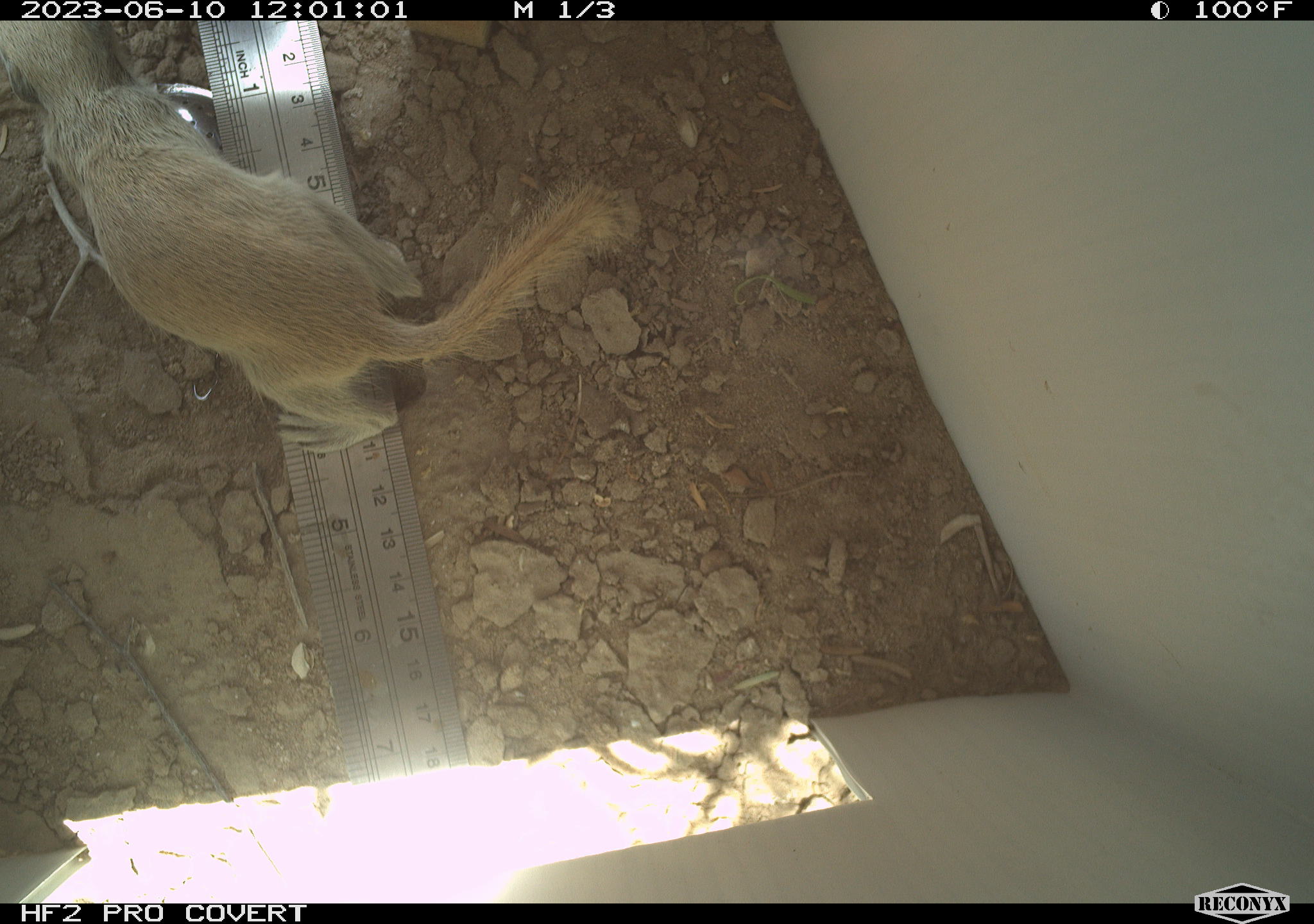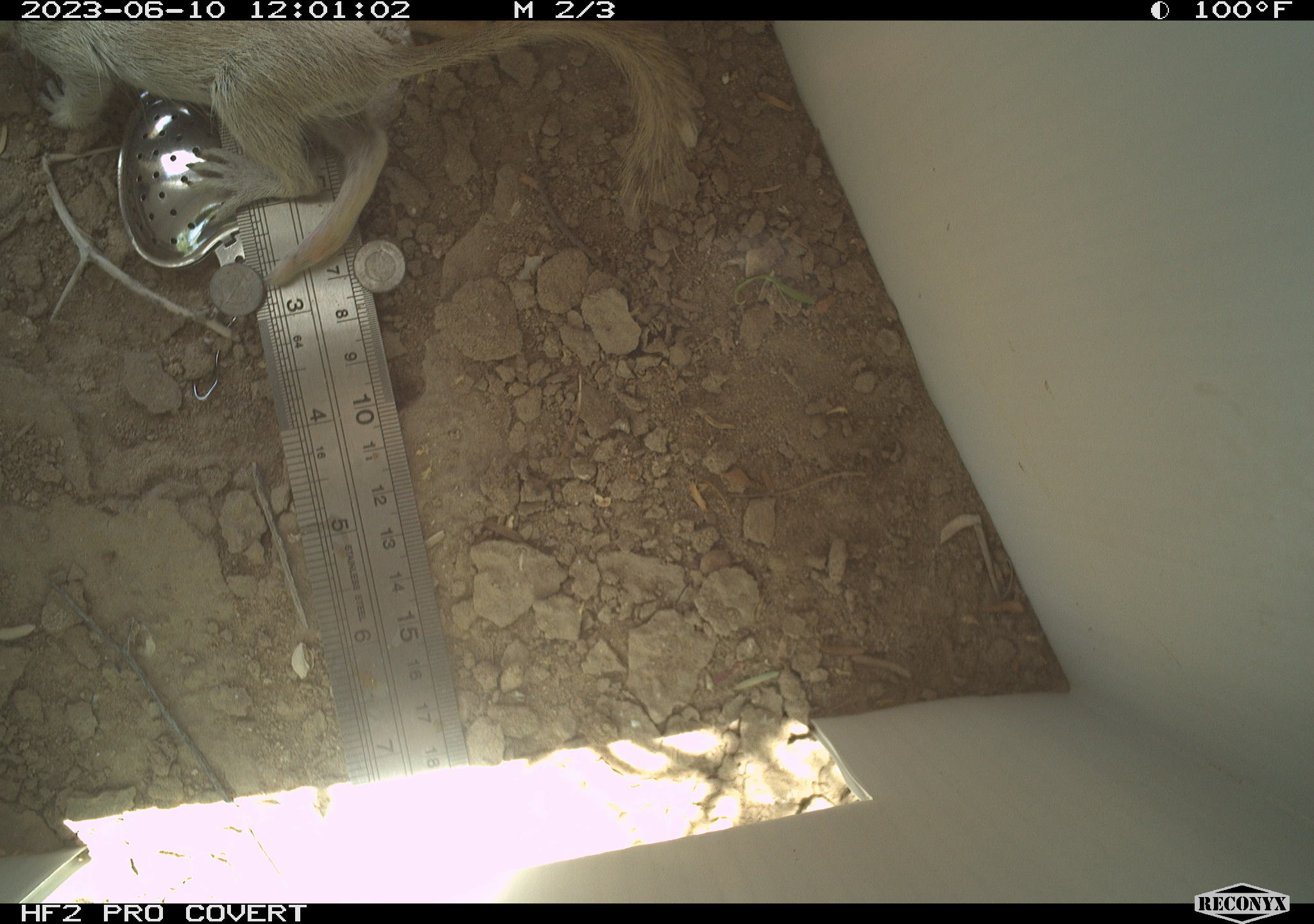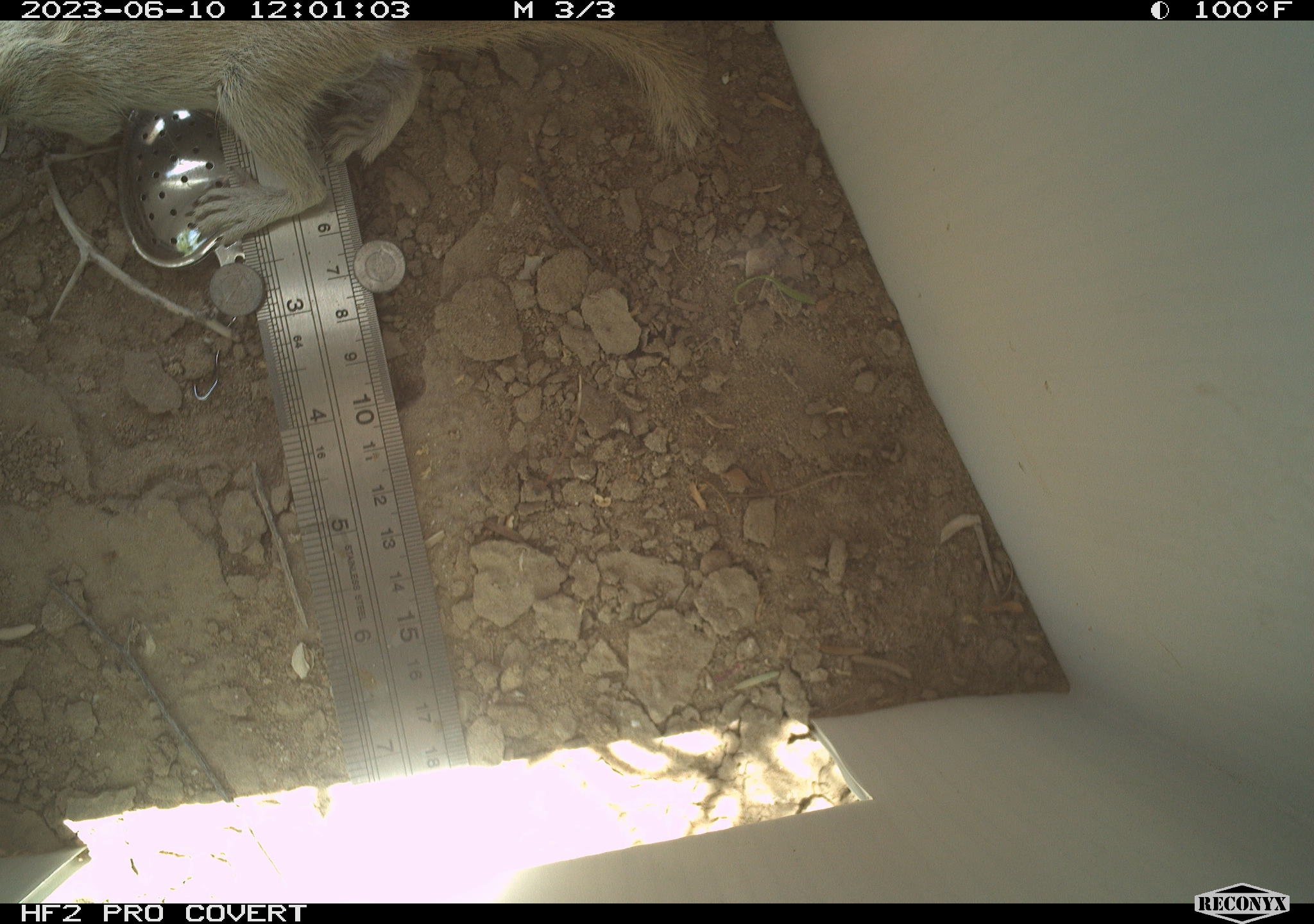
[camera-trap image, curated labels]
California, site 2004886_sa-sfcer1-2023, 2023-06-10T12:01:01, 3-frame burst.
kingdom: Animalia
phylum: Chordata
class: Mammalia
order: Rodentia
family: Sciuridae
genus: Xerospermophilus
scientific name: Xerospermophilus tereticaudus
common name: round-tailed ground squirrel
Round-tailed ground squirrel (Xerospermophilus tereticaudus).